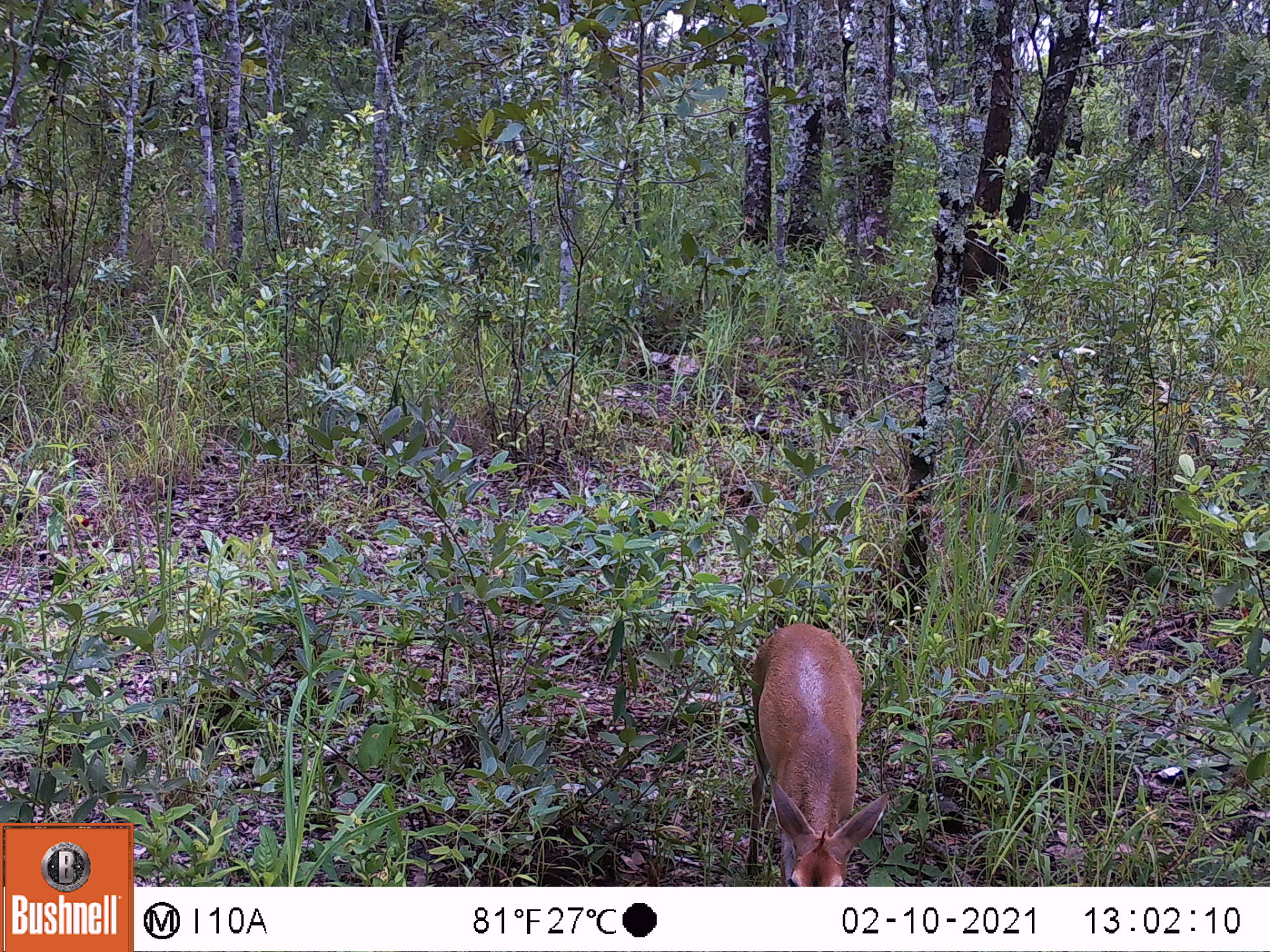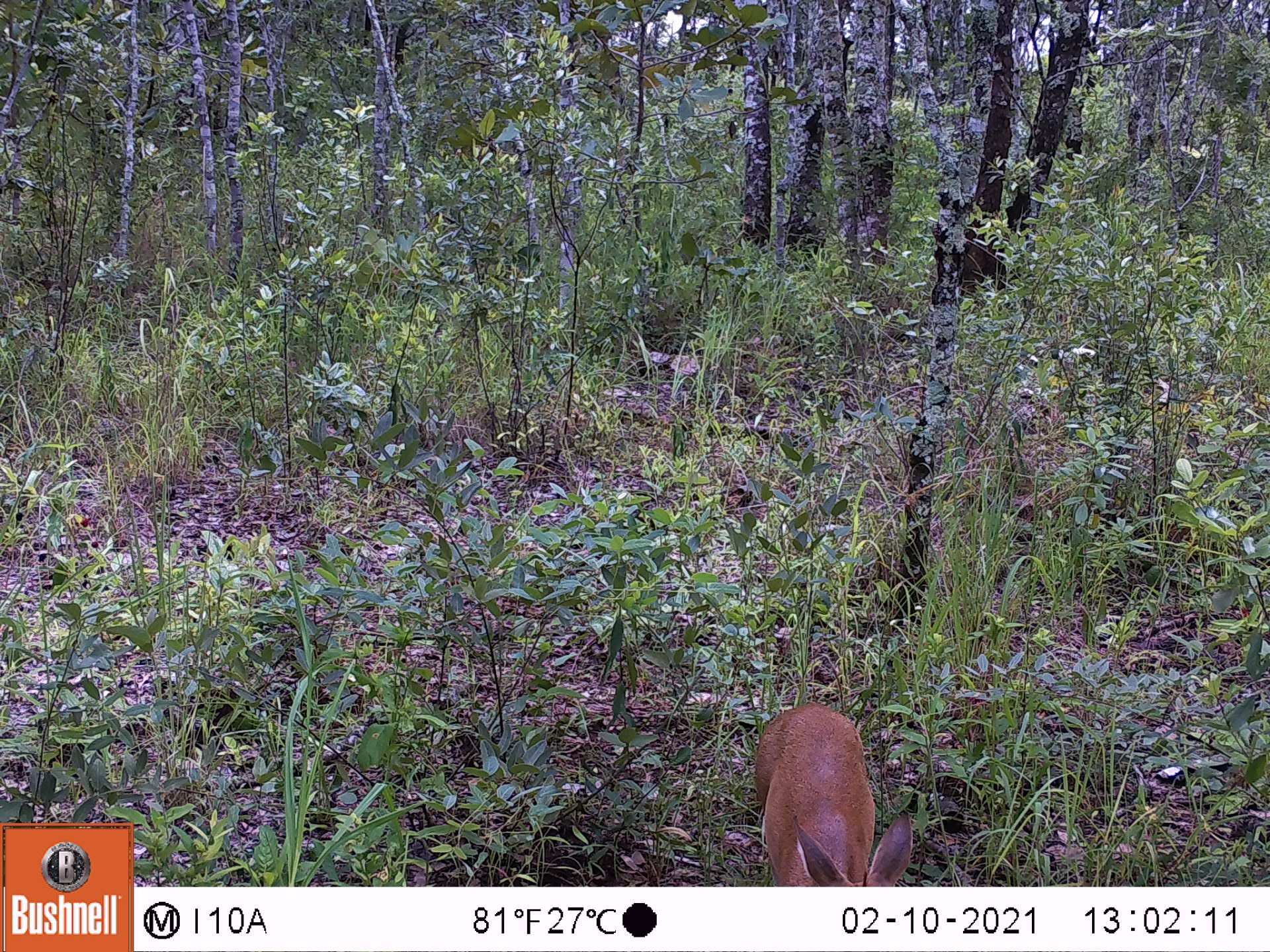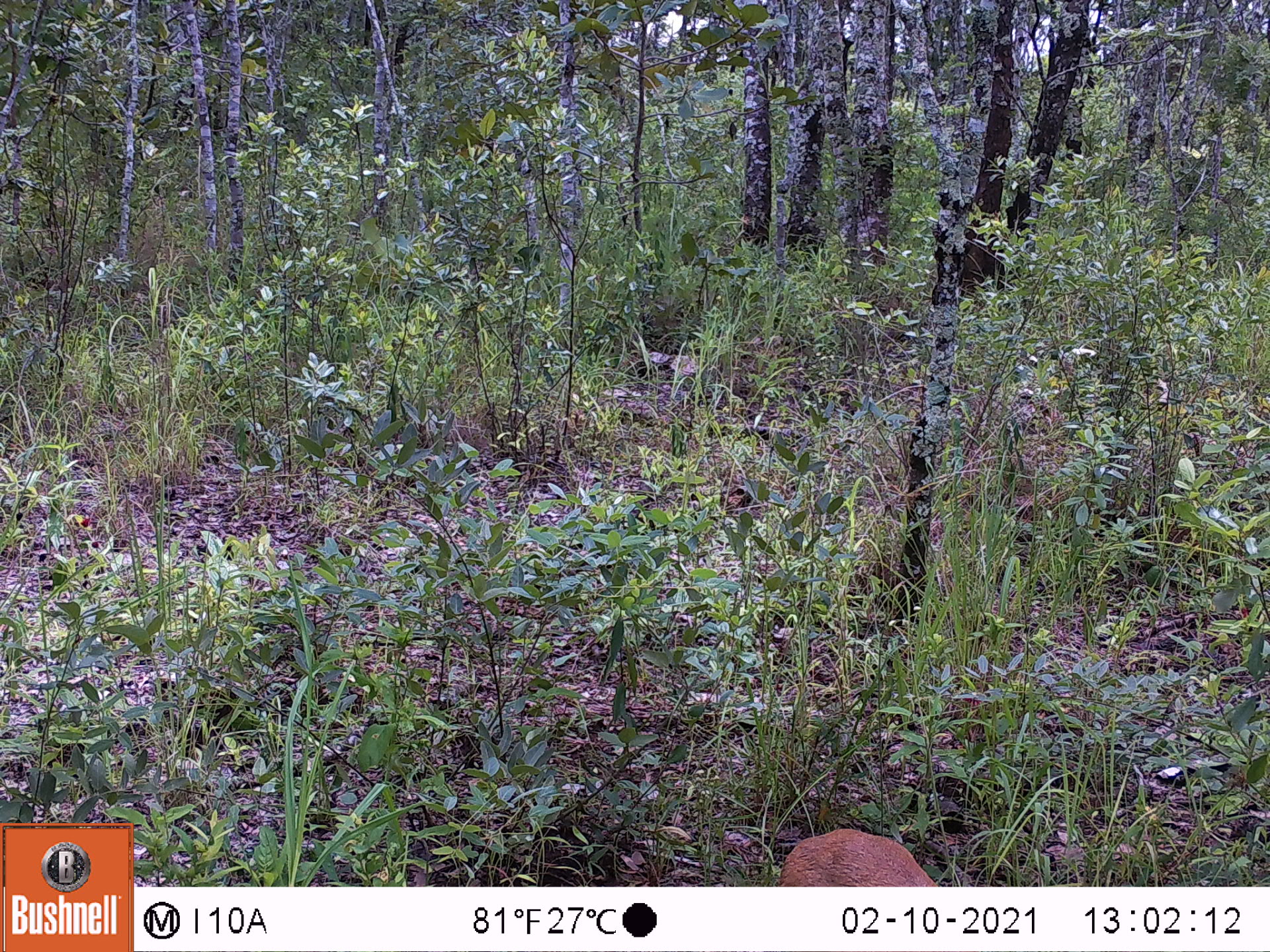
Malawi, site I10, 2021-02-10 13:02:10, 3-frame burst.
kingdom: Animalia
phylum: Chordata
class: Mammalia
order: Artiodactyla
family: Bovidae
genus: Sylvicapra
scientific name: Sylvicapra grimmia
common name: common duiker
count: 1